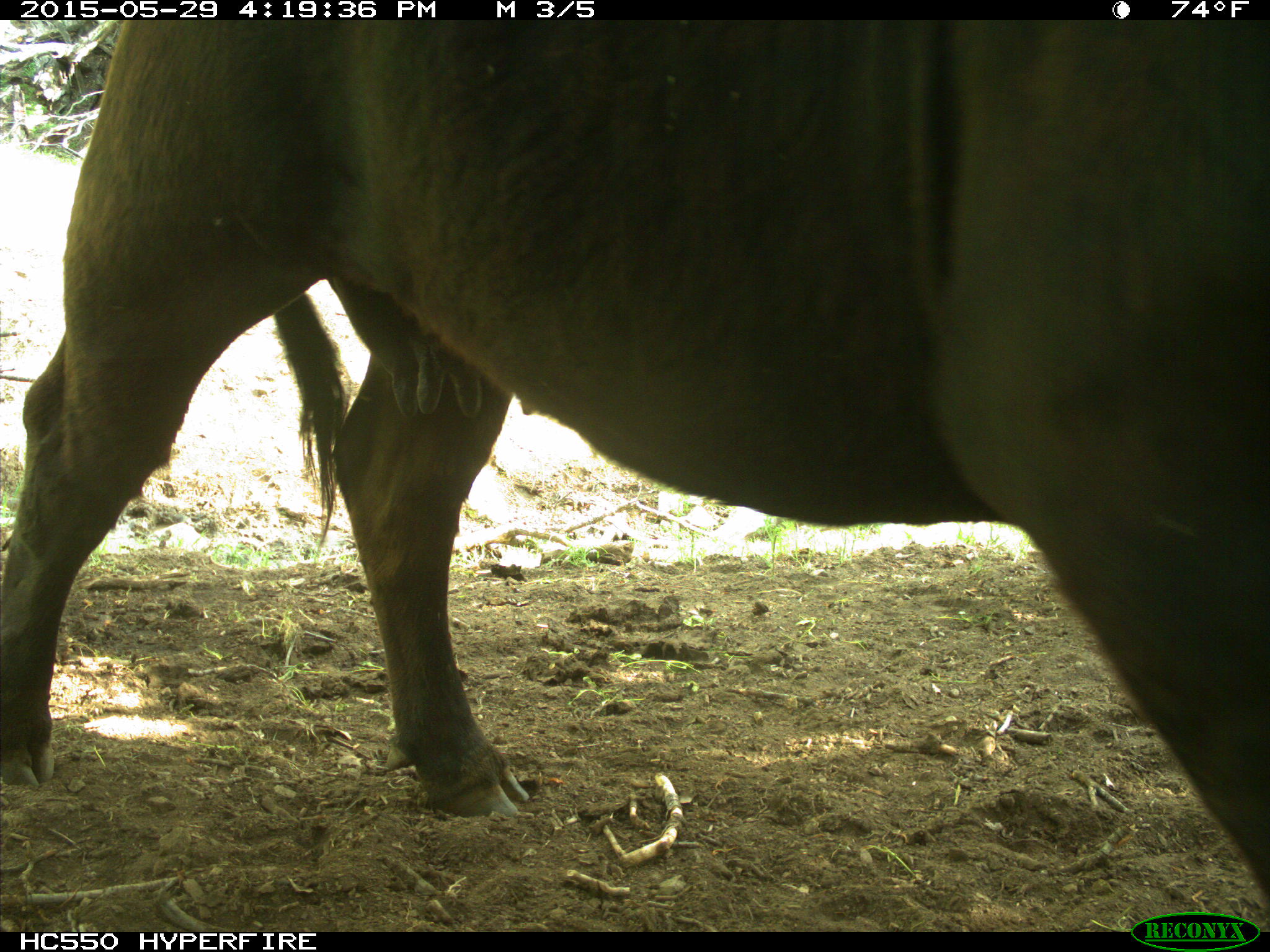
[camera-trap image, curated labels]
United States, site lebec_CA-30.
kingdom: Animalia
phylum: Chordata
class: Mammalia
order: Artiodactyla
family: Bovidae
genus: Bos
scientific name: Bos taurus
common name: domestic cow